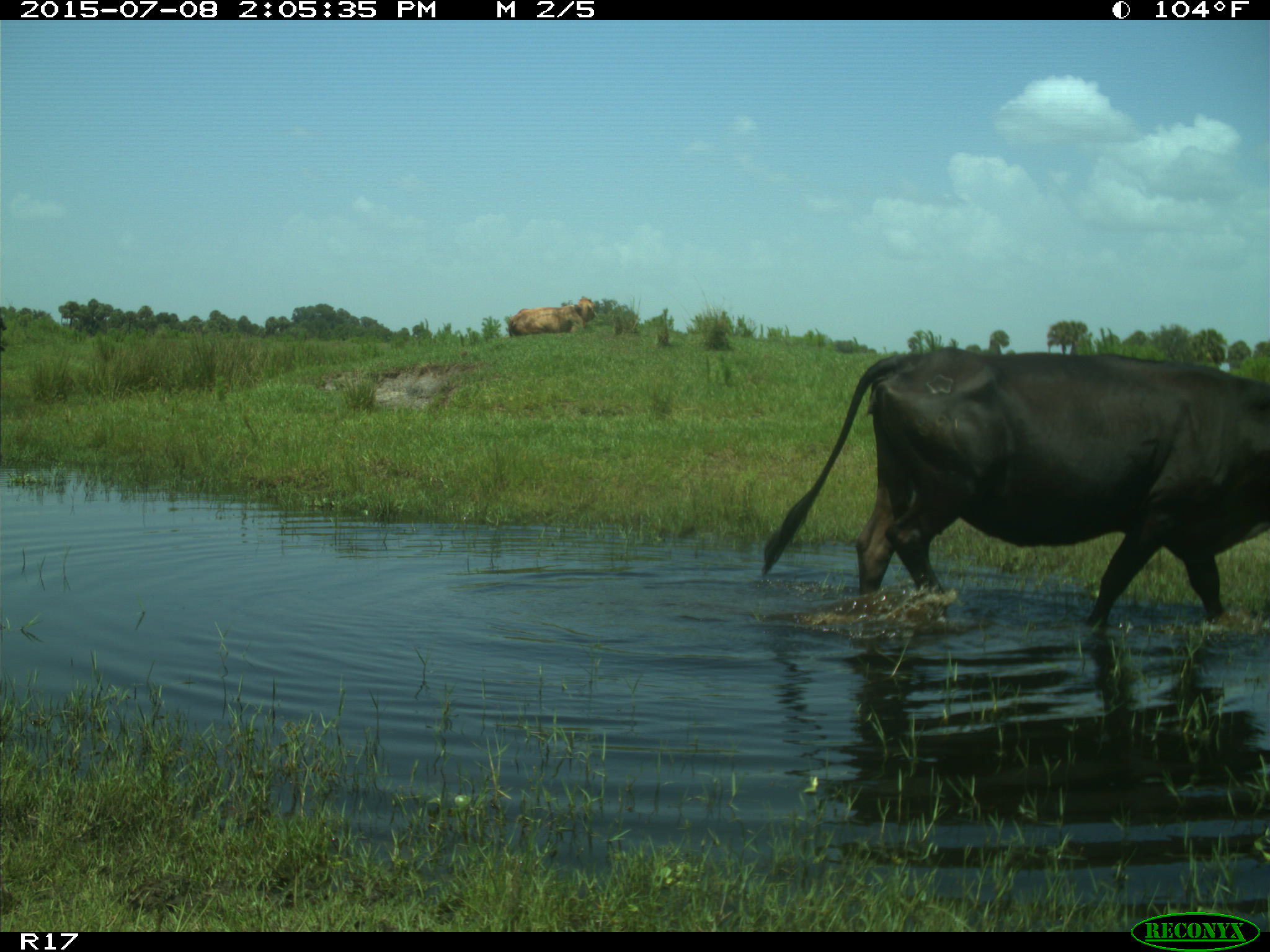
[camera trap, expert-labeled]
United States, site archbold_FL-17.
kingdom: Animalia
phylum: Chordata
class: Mammalia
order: Artiodactyla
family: Bovidae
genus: Bos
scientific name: Bos taurus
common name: domestic cow